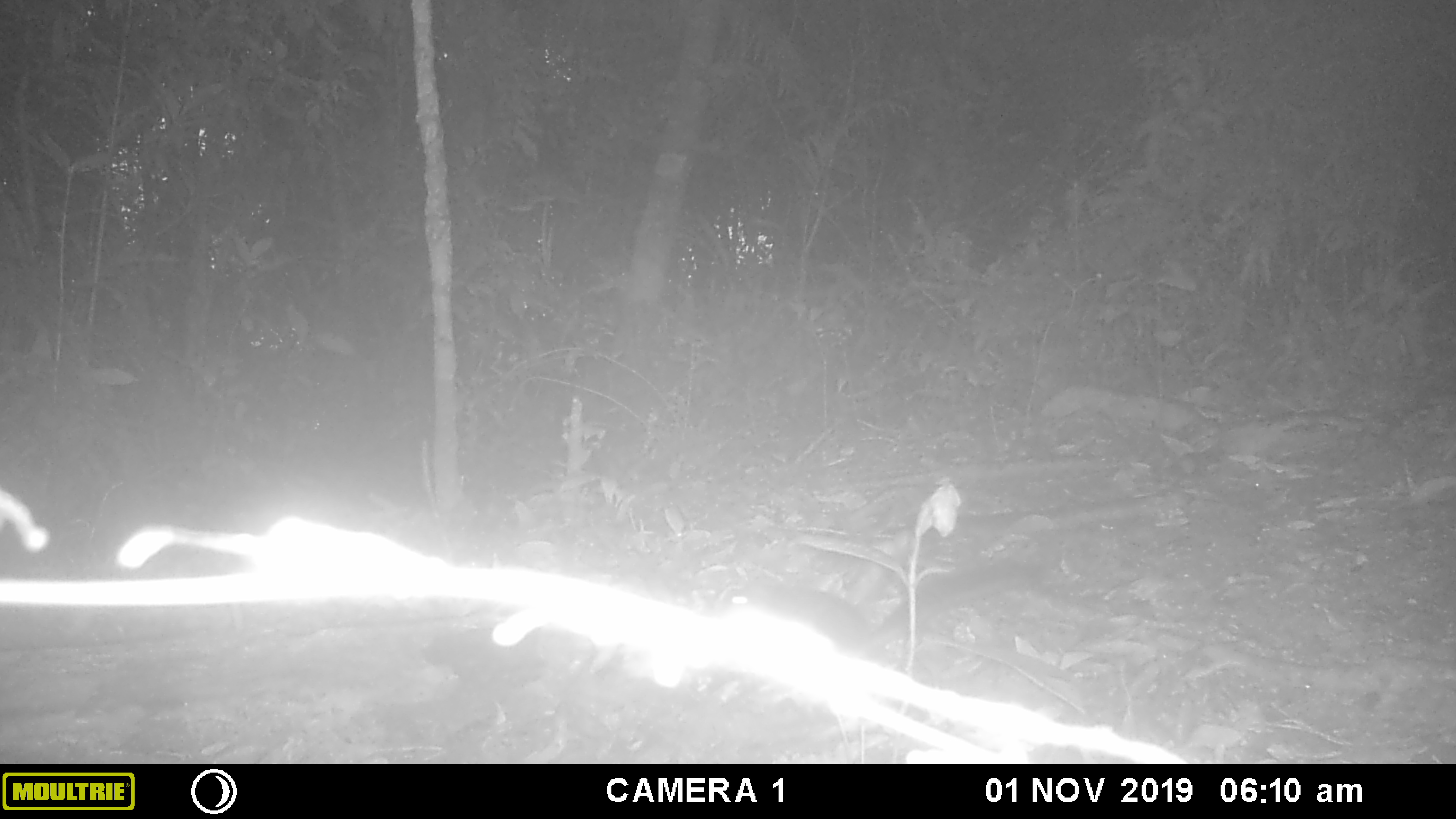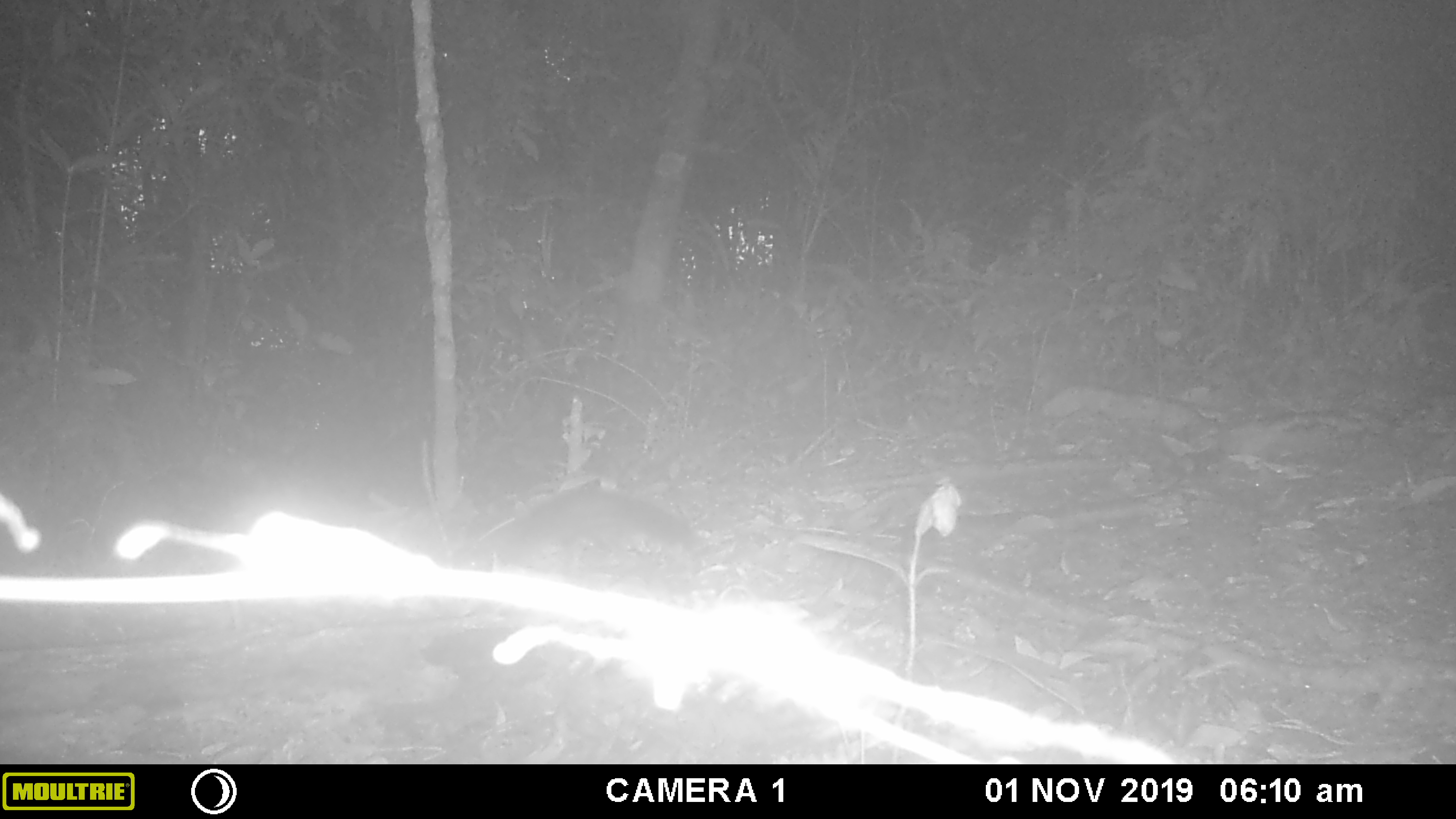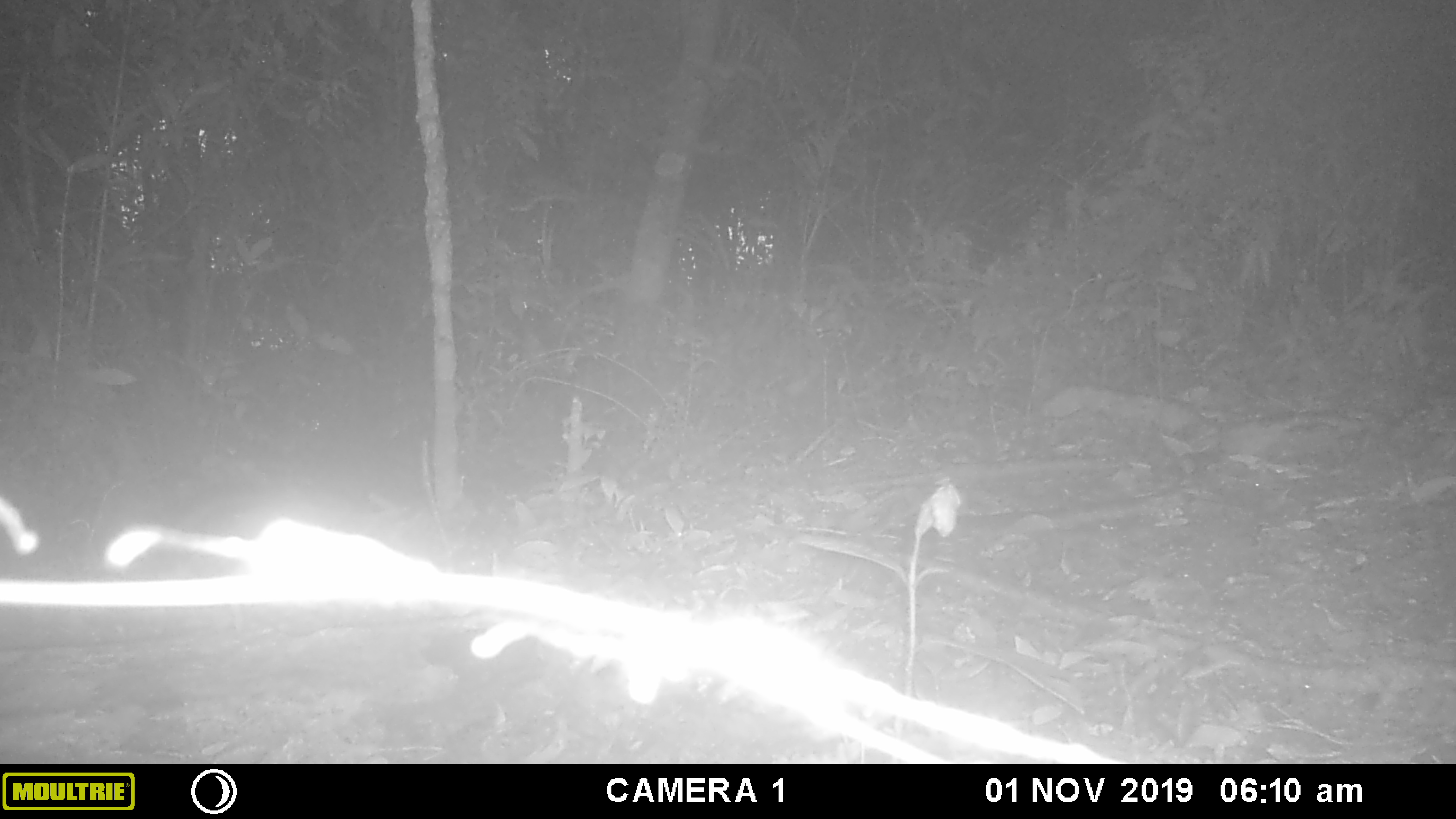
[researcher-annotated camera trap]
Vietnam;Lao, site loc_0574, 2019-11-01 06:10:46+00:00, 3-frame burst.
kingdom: Animalia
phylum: Chordata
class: Mammalia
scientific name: Mammalia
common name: mammal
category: unidentified small mammal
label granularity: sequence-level